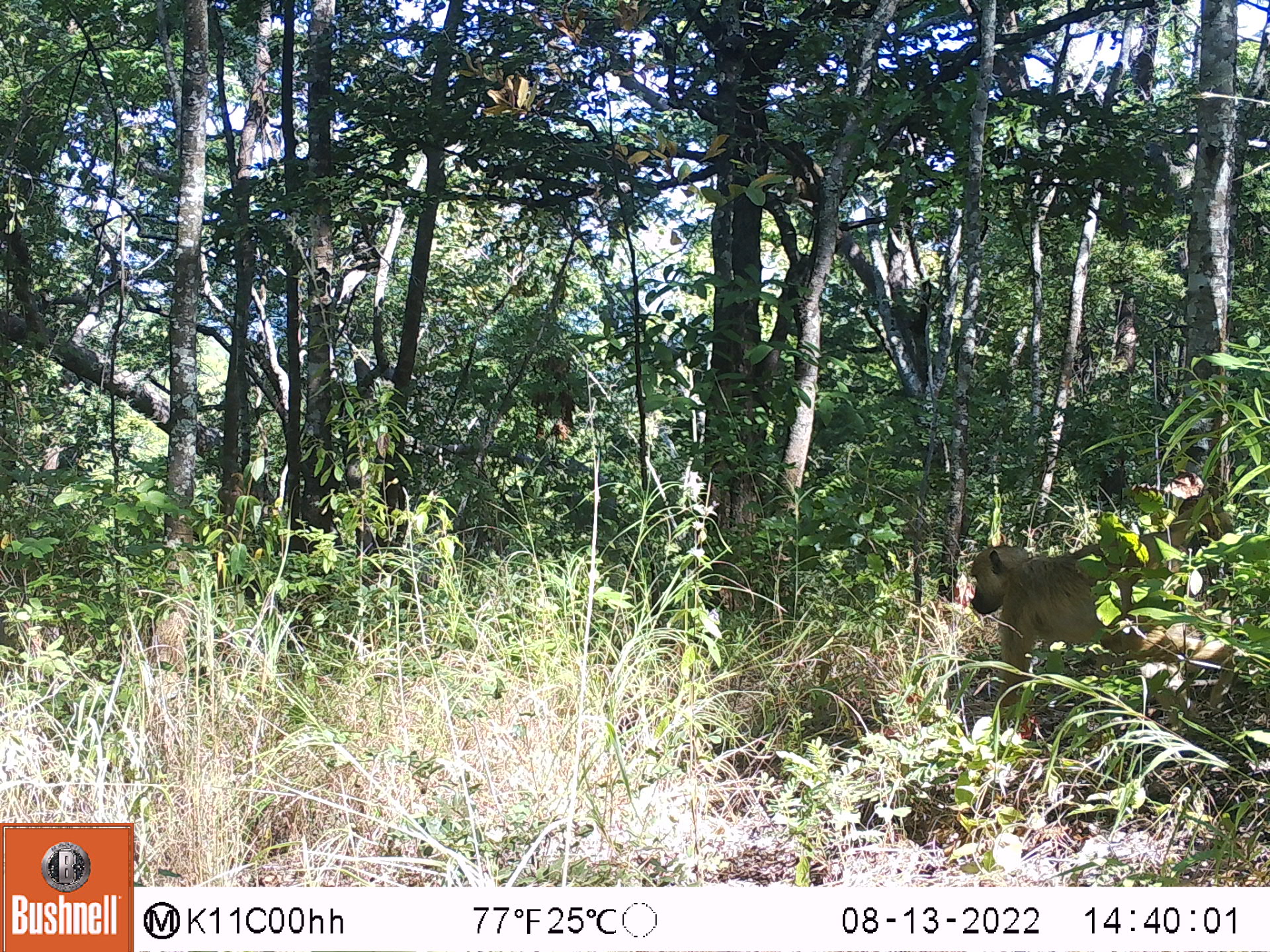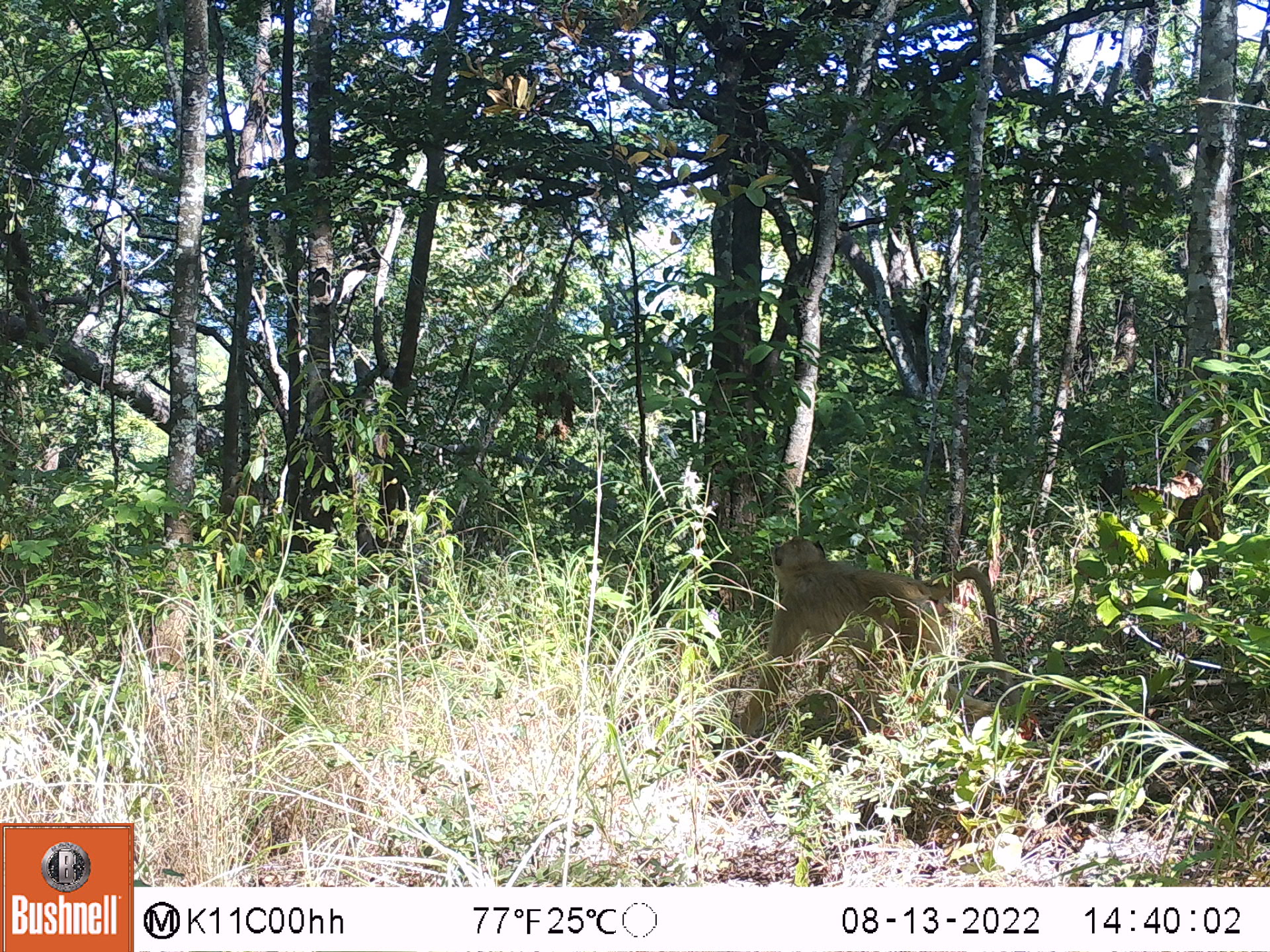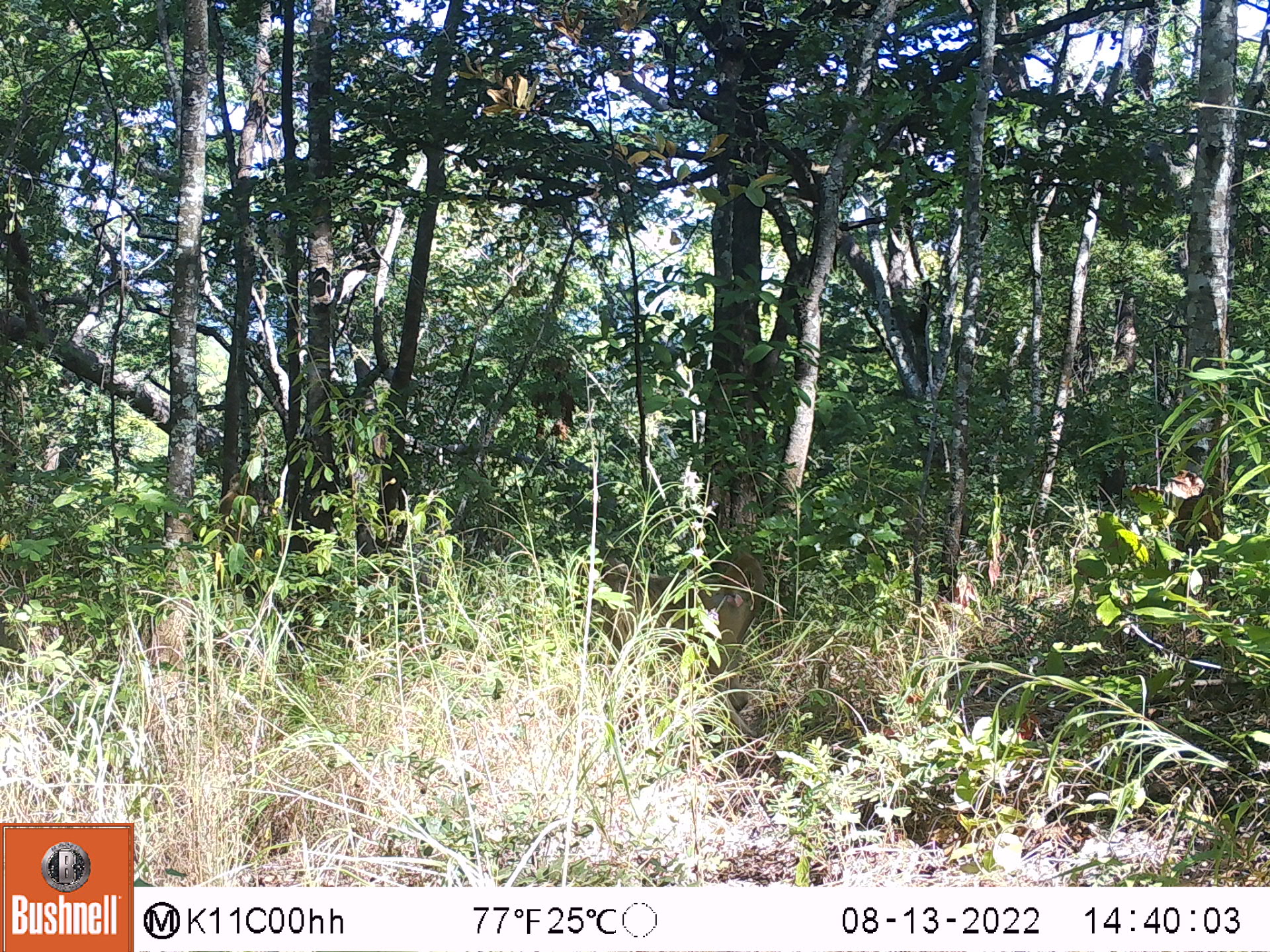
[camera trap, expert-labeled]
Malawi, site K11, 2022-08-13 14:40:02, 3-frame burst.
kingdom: Animalia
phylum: Chordata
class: Mammalia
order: Primates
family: Cercopithecidae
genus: Papio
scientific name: Papio cynocephalus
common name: yellow baboon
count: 1